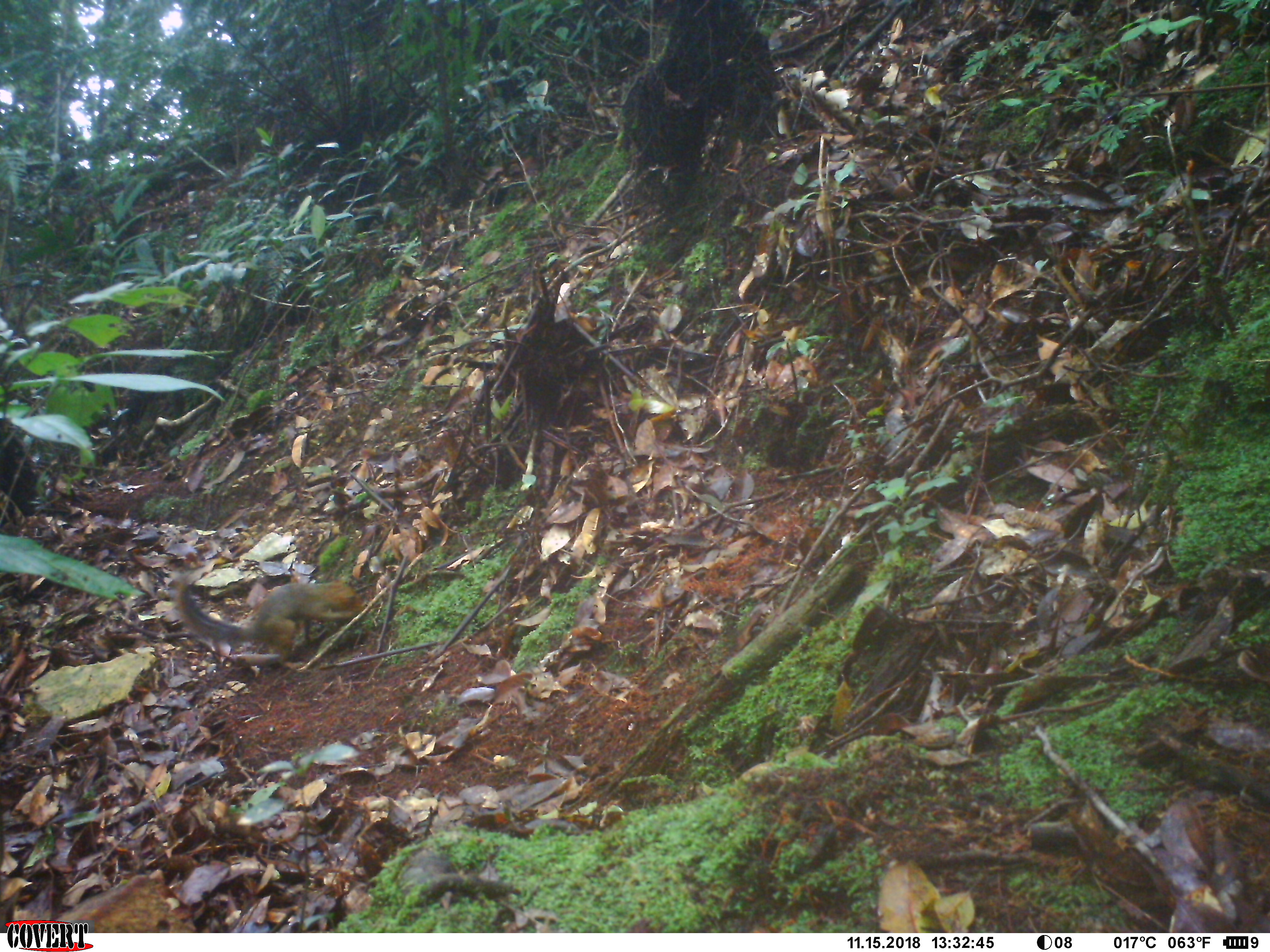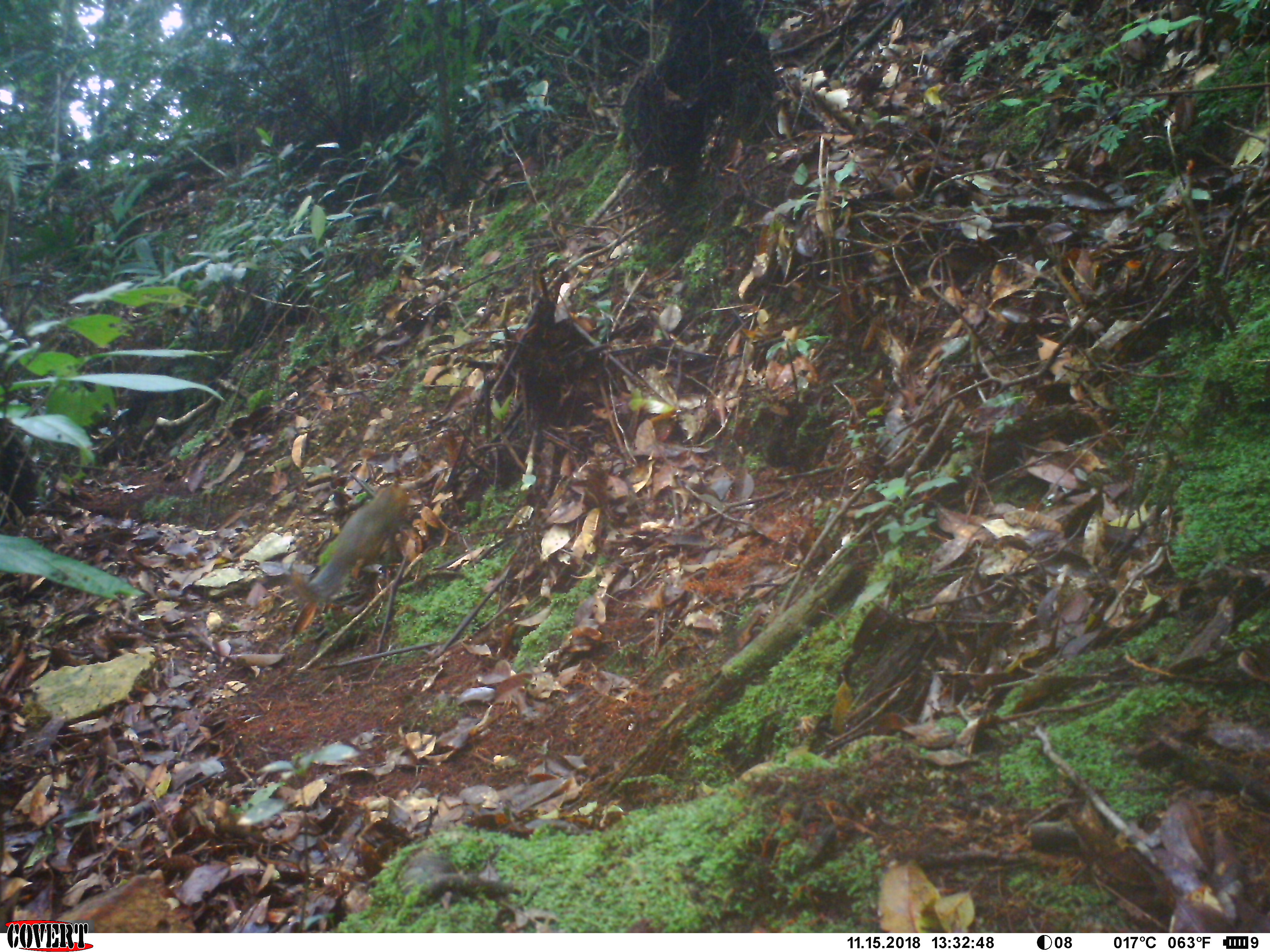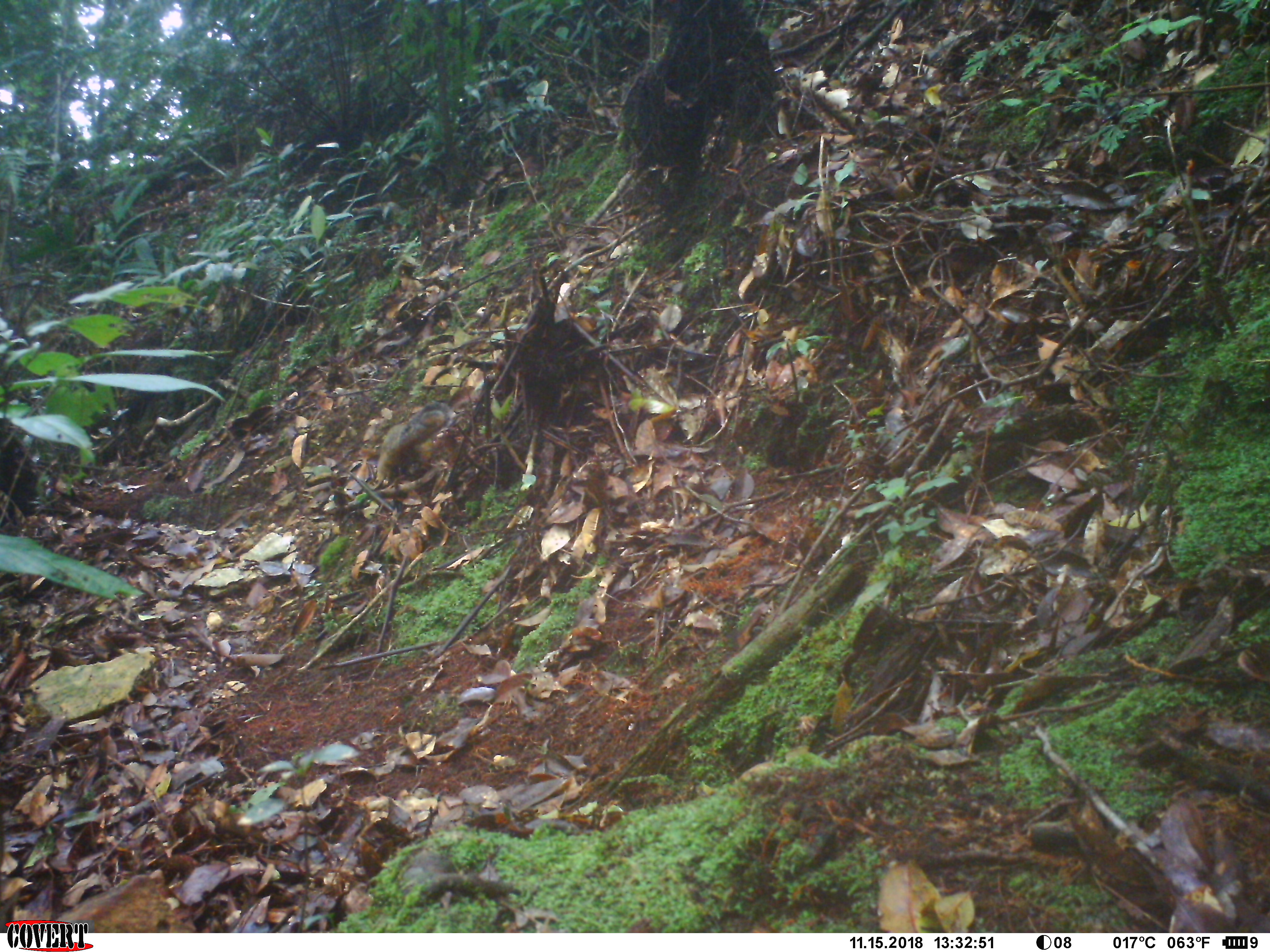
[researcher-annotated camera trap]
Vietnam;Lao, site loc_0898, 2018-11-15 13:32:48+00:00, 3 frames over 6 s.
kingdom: Animalia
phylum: Chordata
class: Mammalia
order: Rodentia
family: Sciuridae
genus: Dremomys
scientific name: Dremomys rufigenis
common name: red-cheeked squirrel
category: red cheeked squirrel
Red cheeked squirrel (red-cheeked squirrel) (Dremomys rufigenis). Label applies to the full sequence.